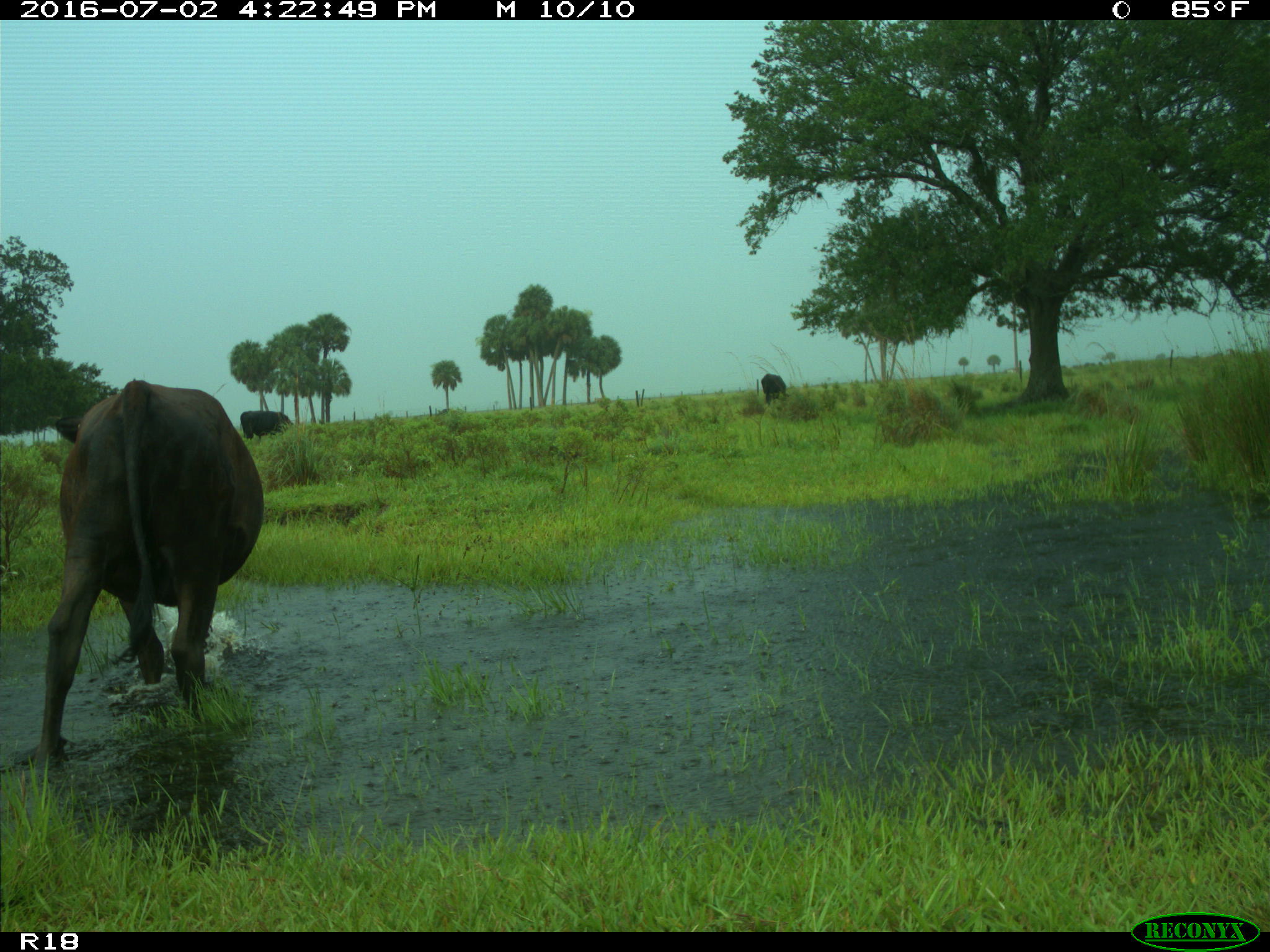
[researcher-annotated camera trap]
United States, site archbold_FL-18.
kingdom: Animalia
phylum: Chordata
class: Mammalia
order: Artiodactyla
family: Bovidae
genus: Bos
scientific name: Bos taurus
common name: domestic cow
Bos taurus (domestic cow).